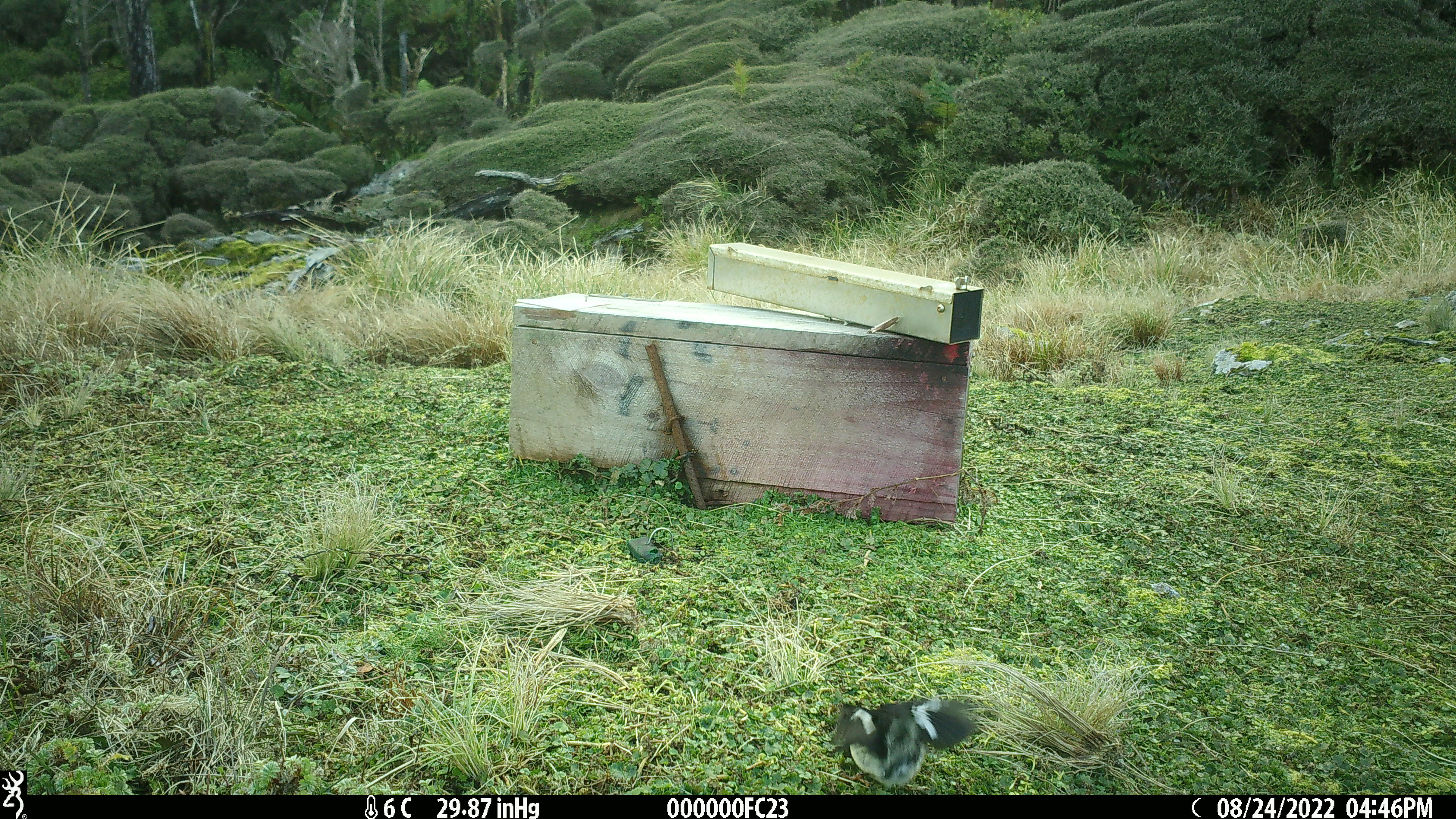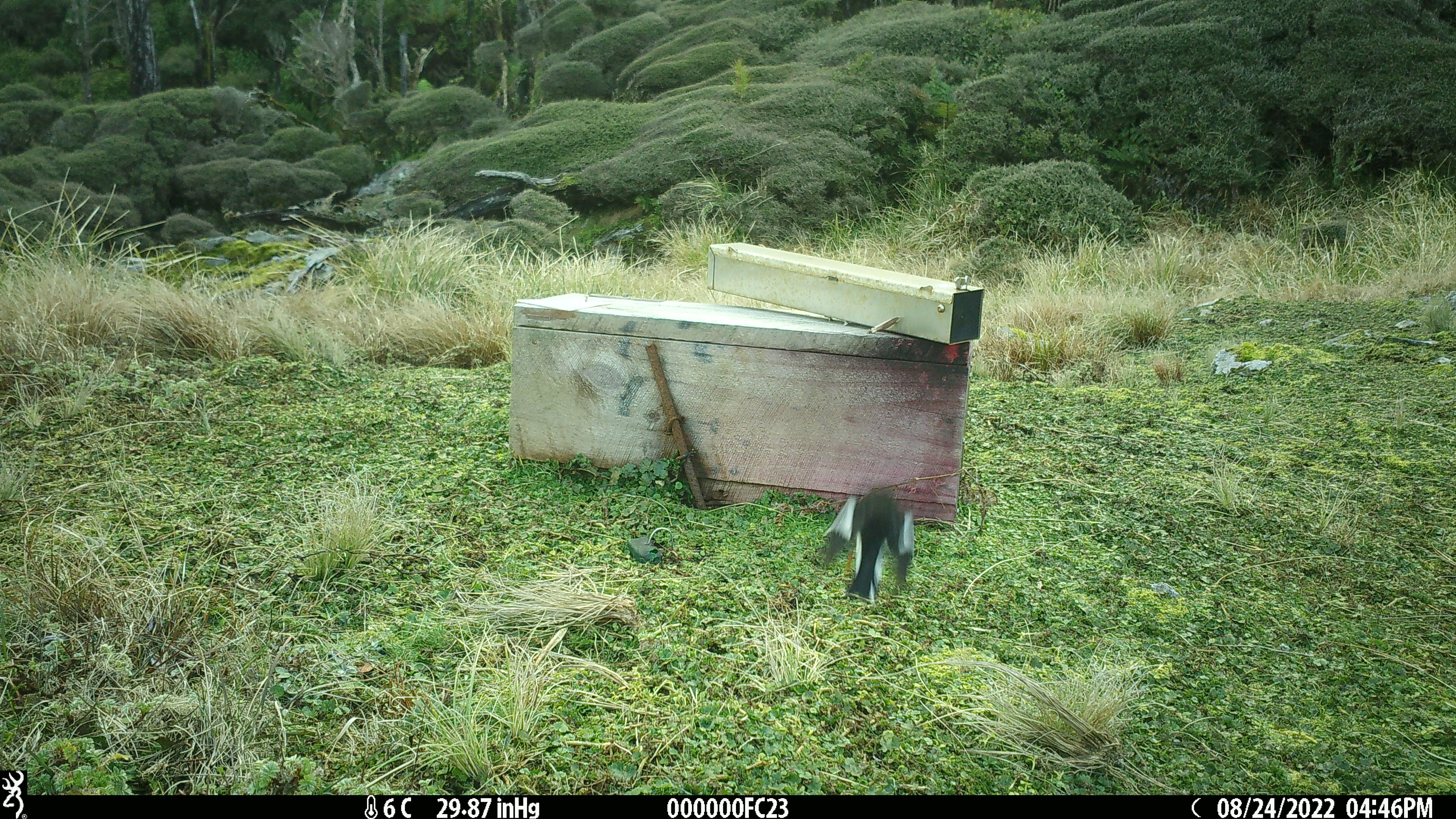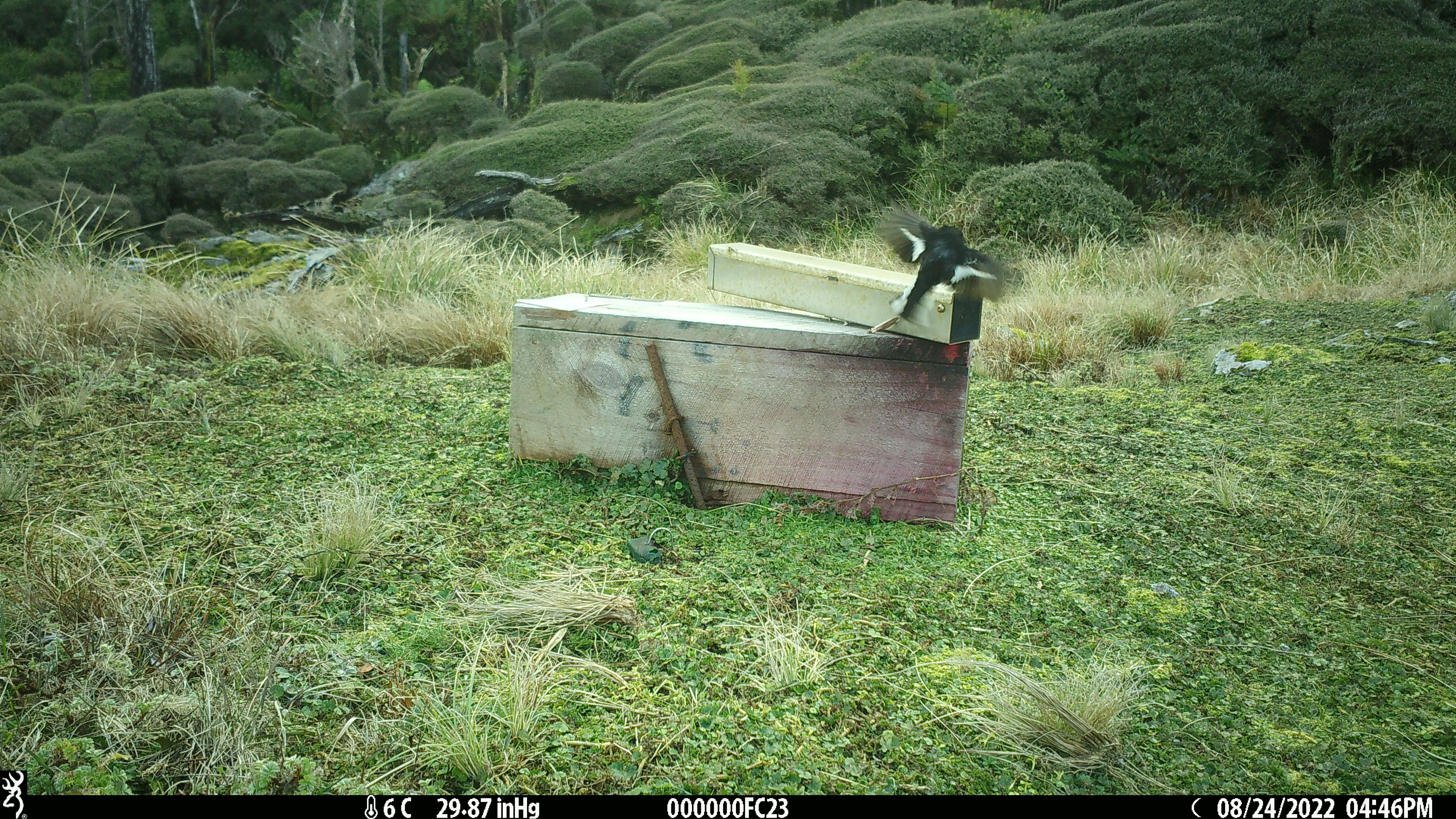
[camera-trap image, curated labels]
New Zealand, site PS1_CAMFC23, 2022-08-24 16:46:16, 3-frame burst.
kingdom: Animalia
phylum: Chordata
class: Aves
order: Passeriformes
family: Petroicidae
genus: Petroica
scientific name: Petroica macrocephala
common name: tomtit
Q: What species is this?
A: Tomtit (Petroica macrocephala).